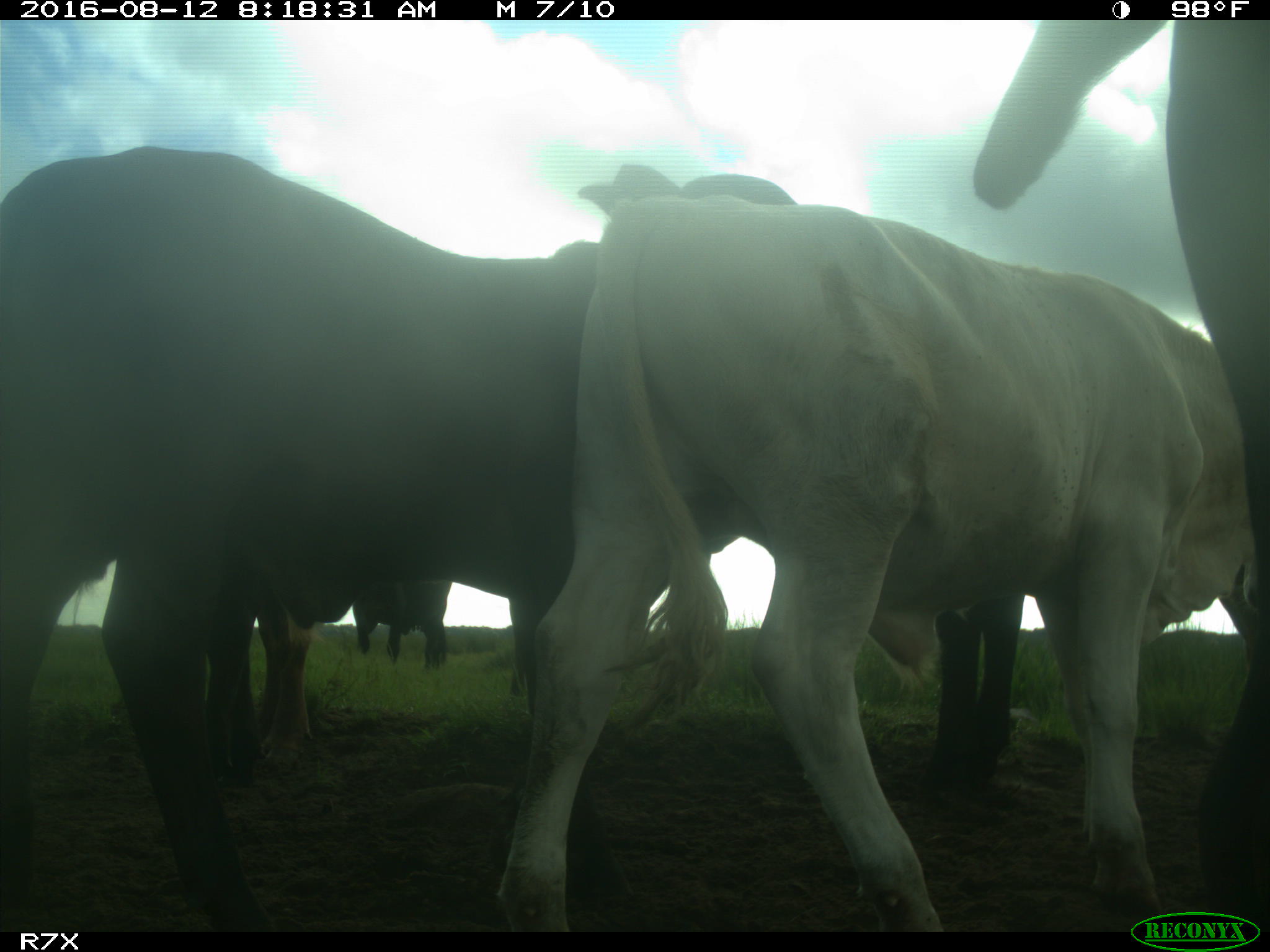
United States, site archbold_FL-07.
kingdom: Animalia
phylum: Chordata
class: Mammalia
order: Artiodactyla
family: Bovidae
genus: Bos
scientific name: Bos taurus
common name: domestic cow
Bos taurus (domestic cow).